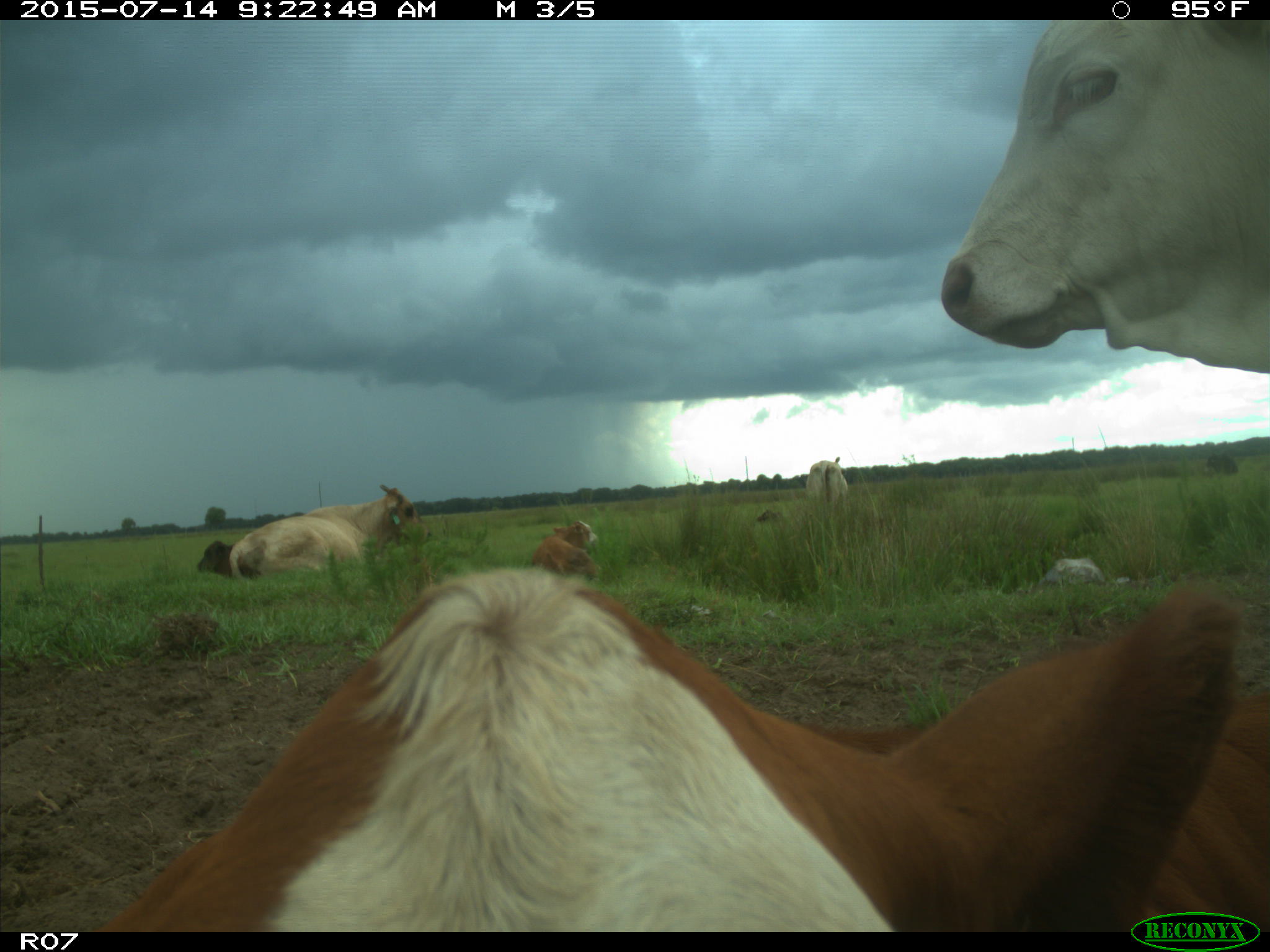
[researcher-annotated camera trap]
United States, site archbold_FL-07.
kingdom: Animalia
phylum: Chordata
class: Mammalia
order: Artiodactyla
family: Bovidae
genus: Bos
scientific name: Bos taurus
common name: domestic cow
Bos taurus (domestic cow).